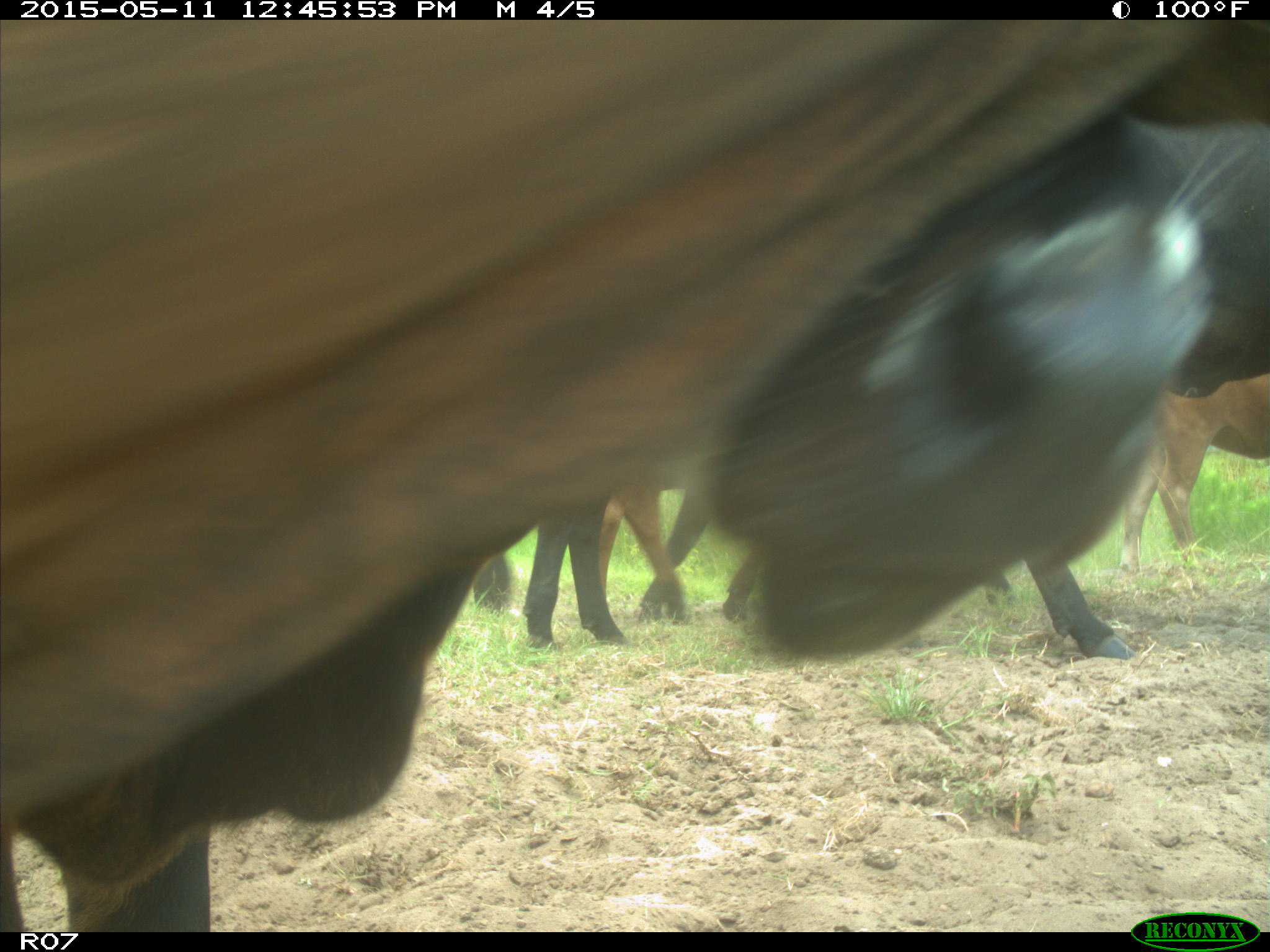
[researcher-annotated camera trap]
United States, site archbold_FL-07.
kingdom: Animalia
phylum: Chordata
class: Mammalia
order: Artiodactyla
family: Bovidae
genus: Bos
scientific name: Bos taurus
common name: domestic cow